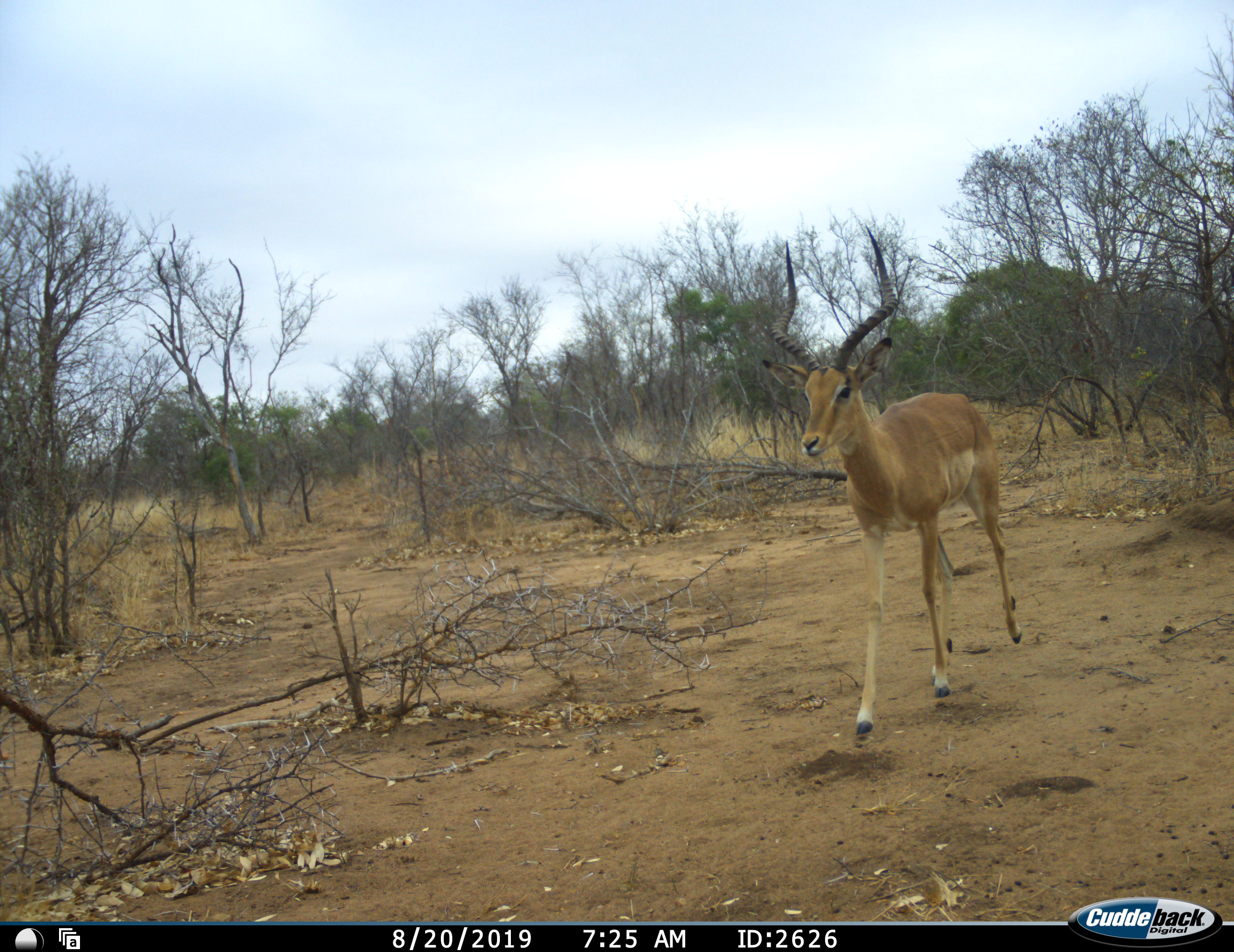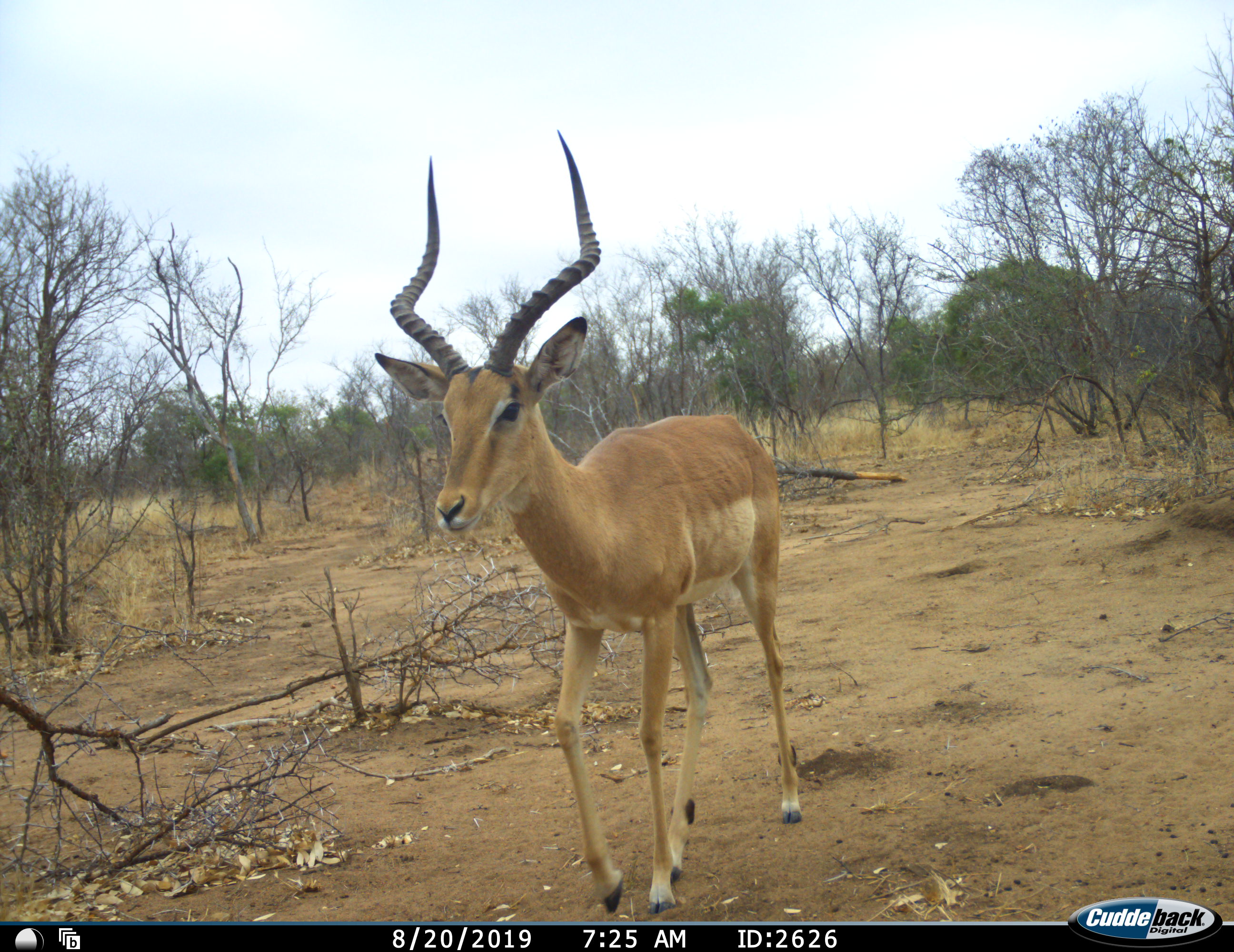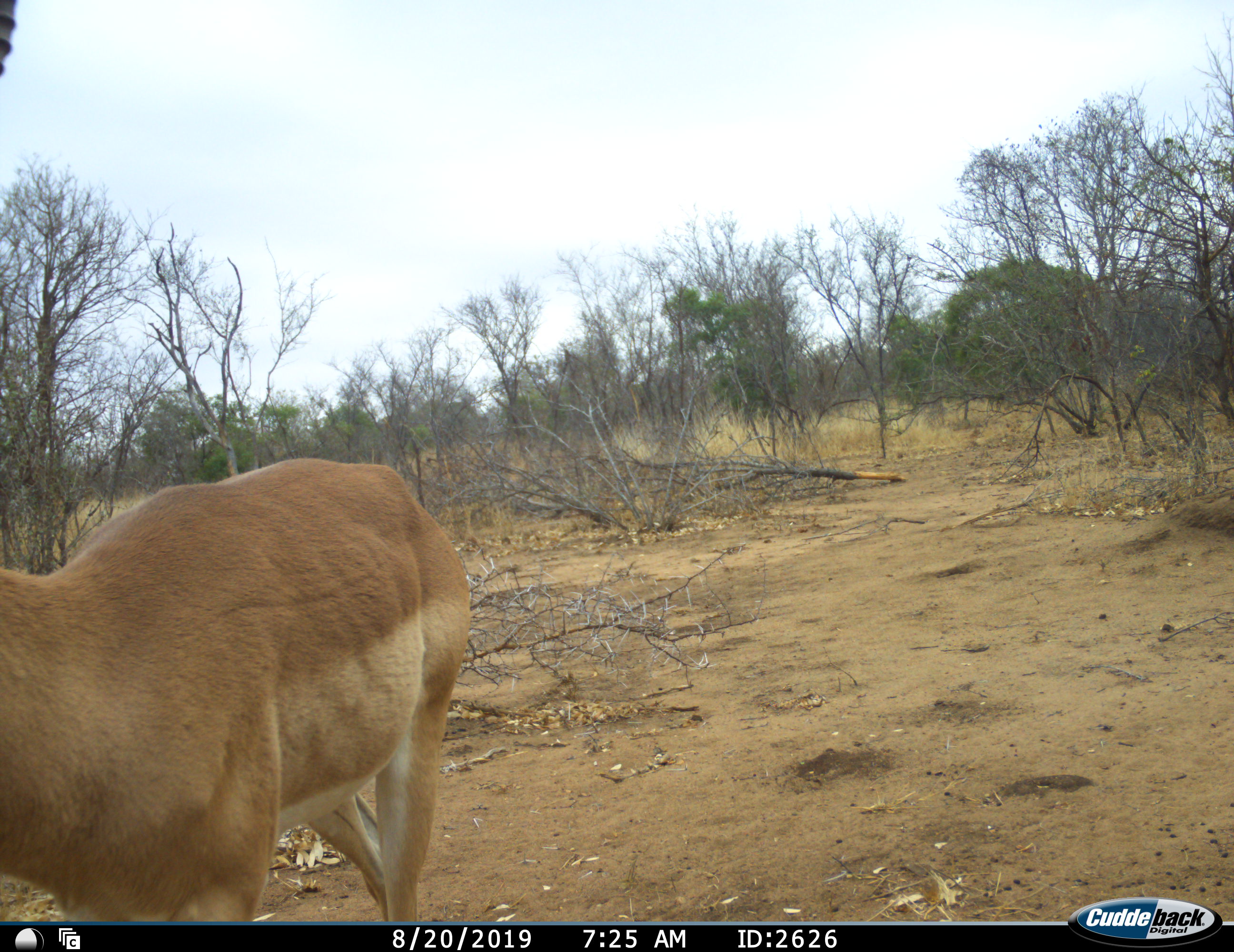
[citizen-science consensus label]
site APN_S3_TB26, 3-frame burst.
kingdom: Animalia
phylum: Chordata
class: Mammalia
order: Artiodactyla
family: Bovidae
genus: Aepyceros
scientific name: Aepyceros melampus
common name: impala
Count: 1.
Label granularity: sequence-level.